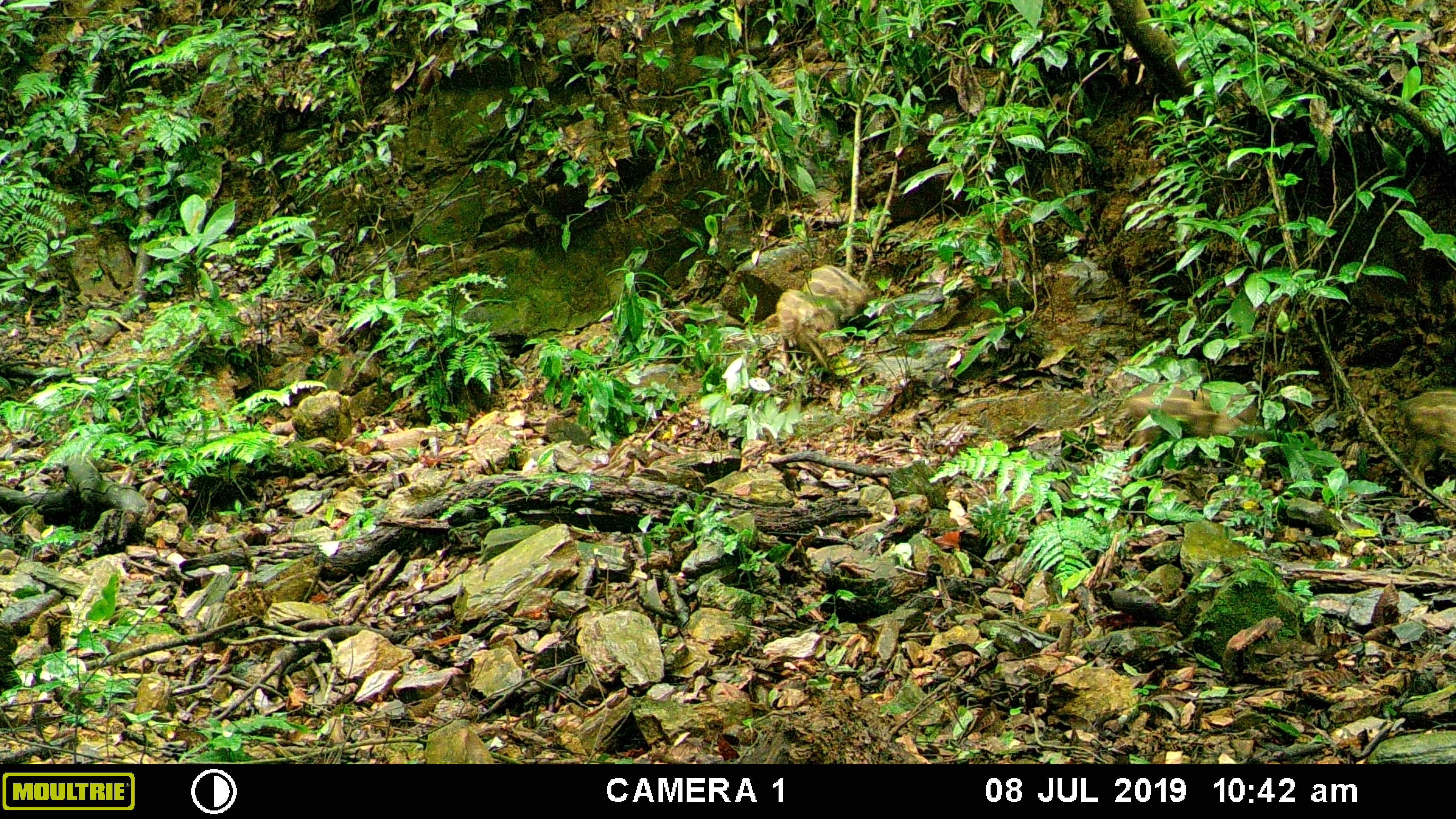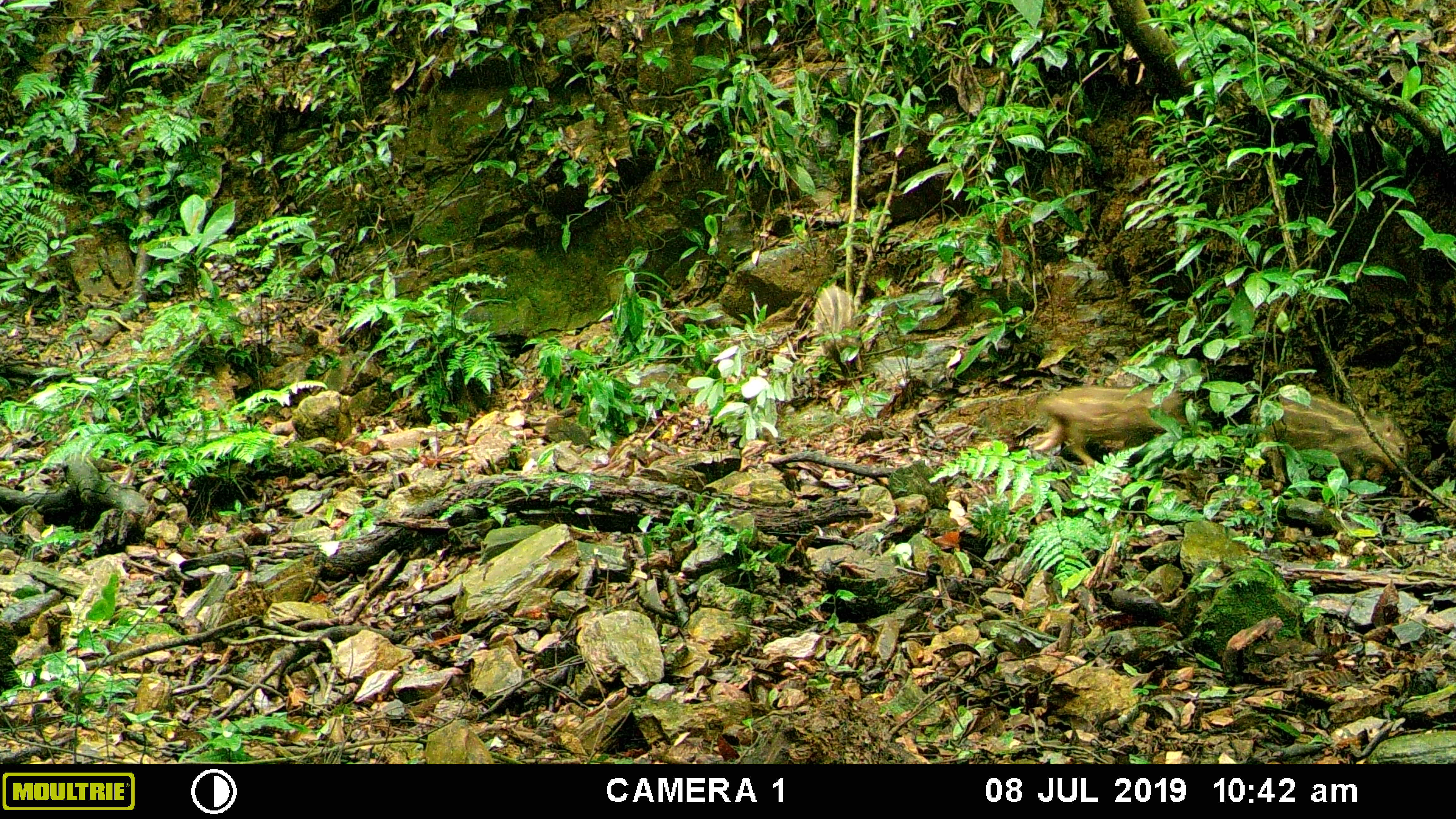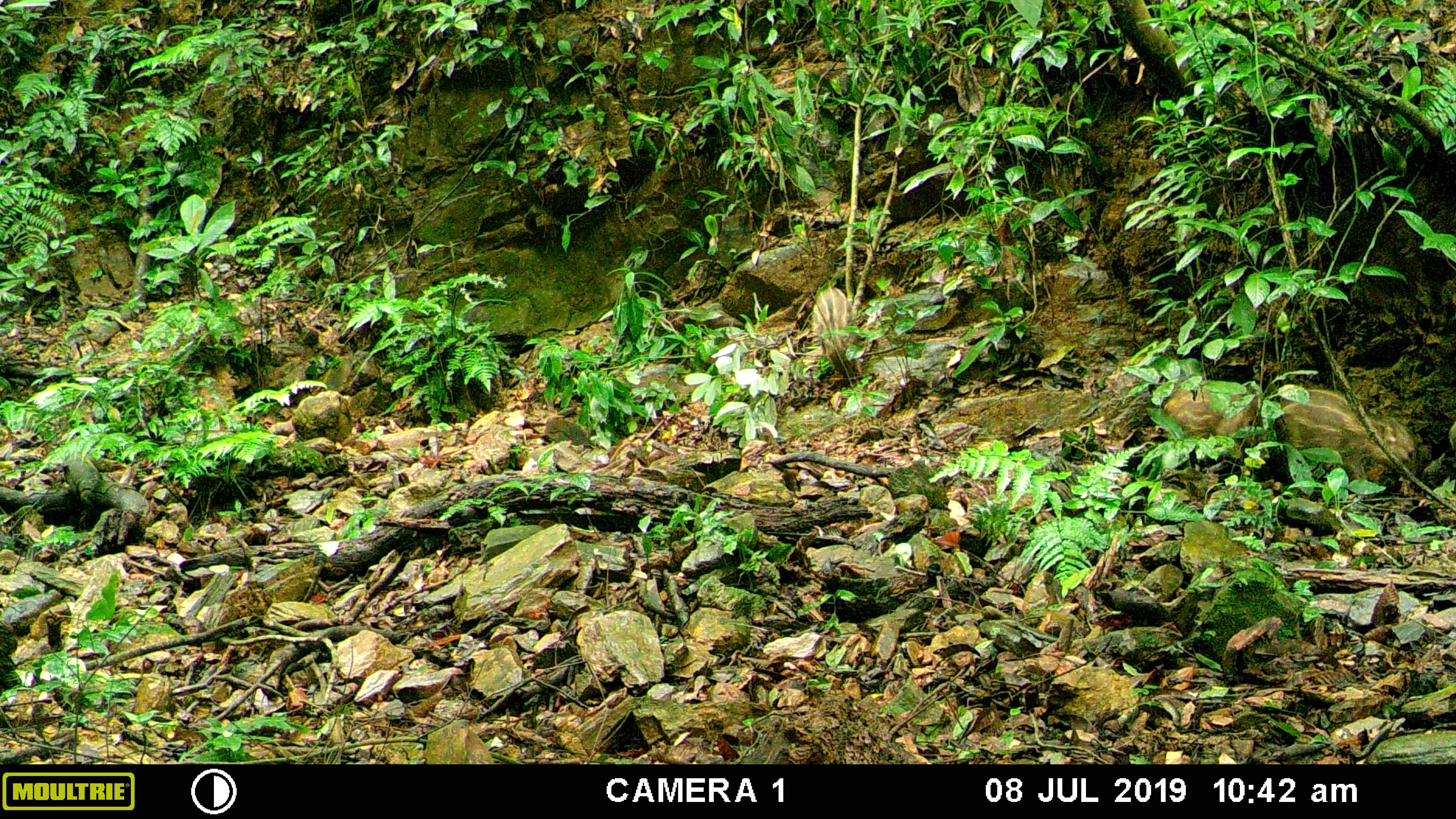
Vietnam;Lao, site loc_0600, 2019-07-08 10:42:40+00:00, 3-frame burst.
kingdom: Animalia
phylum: Chordata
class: Mammalia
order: Artiodactyla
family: Suidae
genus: Sus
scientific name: Sus scrofa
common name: eurasian wild pig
Eurasian wild pig (Sus scrofa). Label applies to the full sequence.